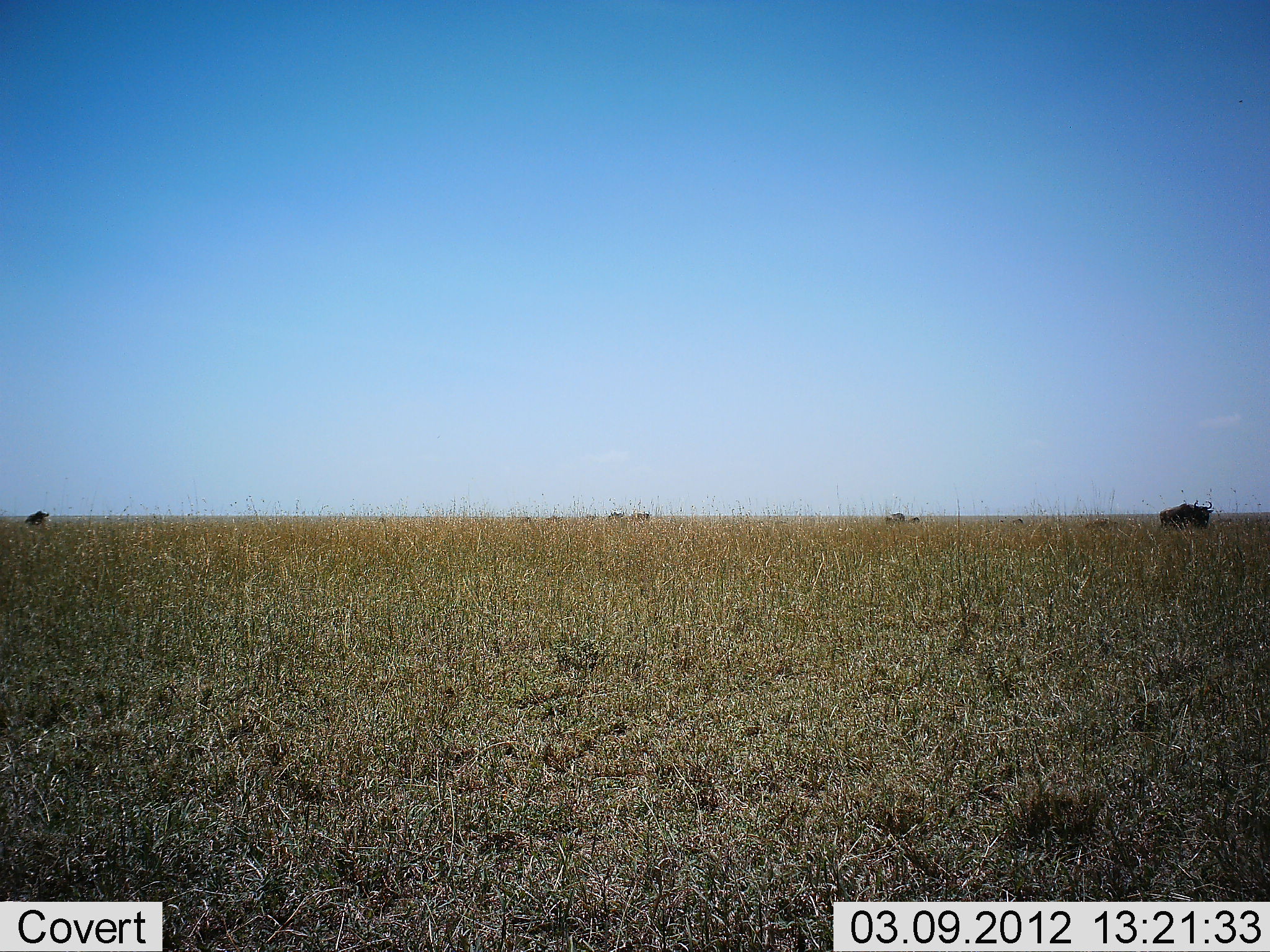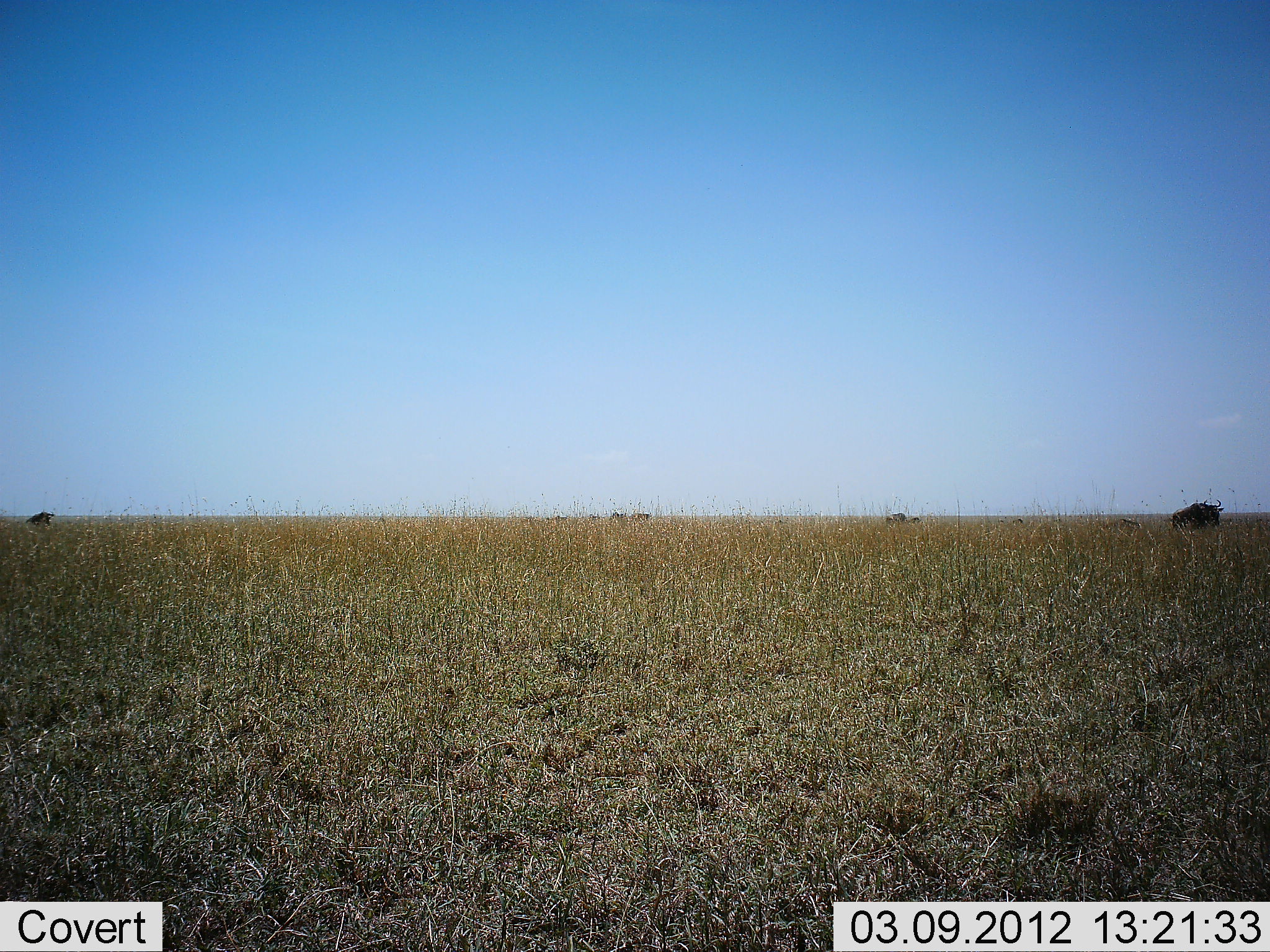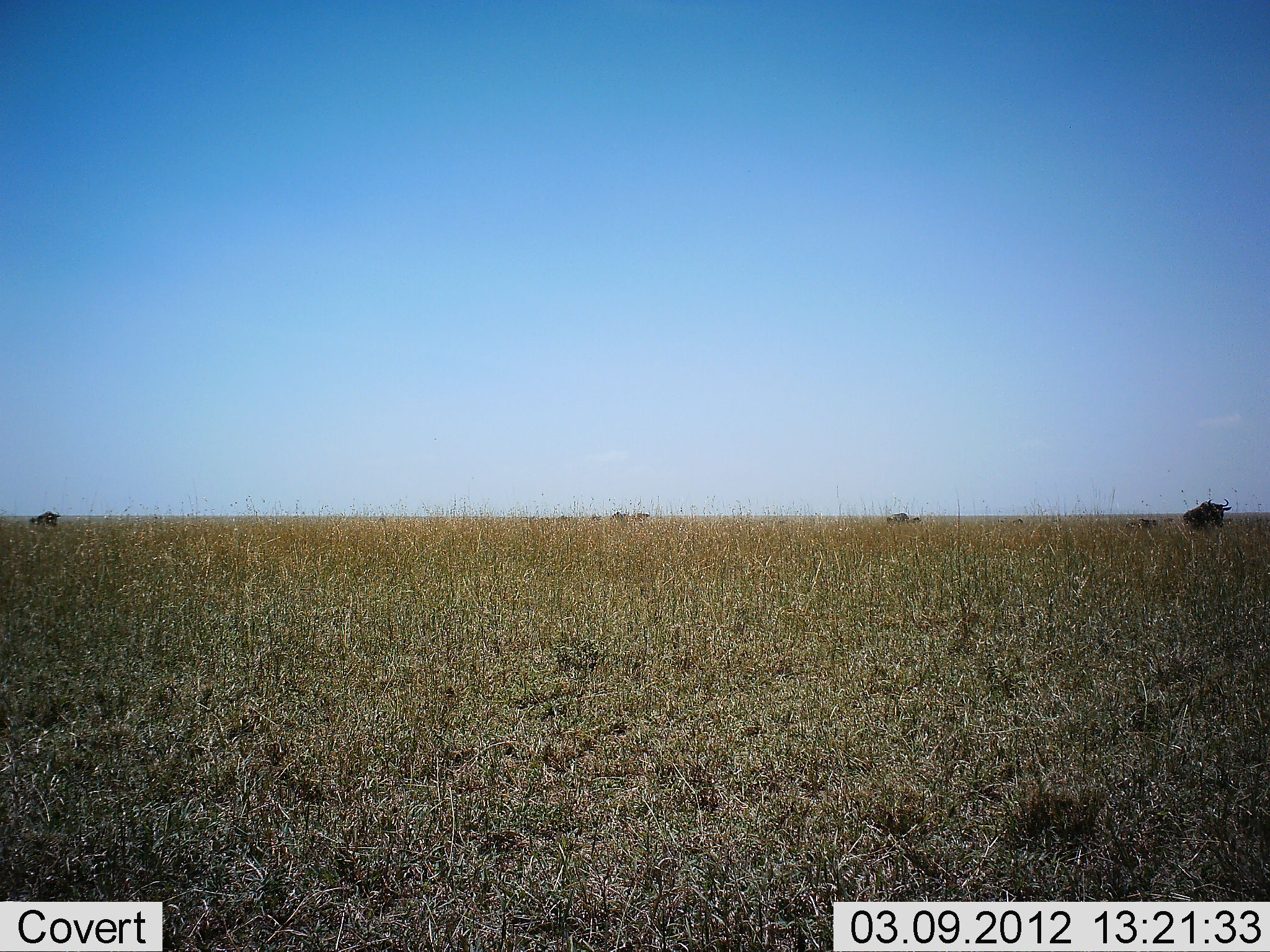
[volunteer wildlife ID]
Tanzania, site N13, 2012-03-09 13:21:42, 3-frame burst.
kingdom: Animalia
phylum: Chordata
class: Mammalia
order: Artiodactyla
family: Bovidae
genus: Connochaetes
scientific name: Connochaetes taurinus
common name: blue wildebeest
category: wildebeest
Wildebeest (blue wildebeest) (Connochaetes taurinus), count 8. Behavior (volunteer vote fractions): standing 0%, resting 0%, moving 95%, interacting 0%. Young present (vote fraction): 48%. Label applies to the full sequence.